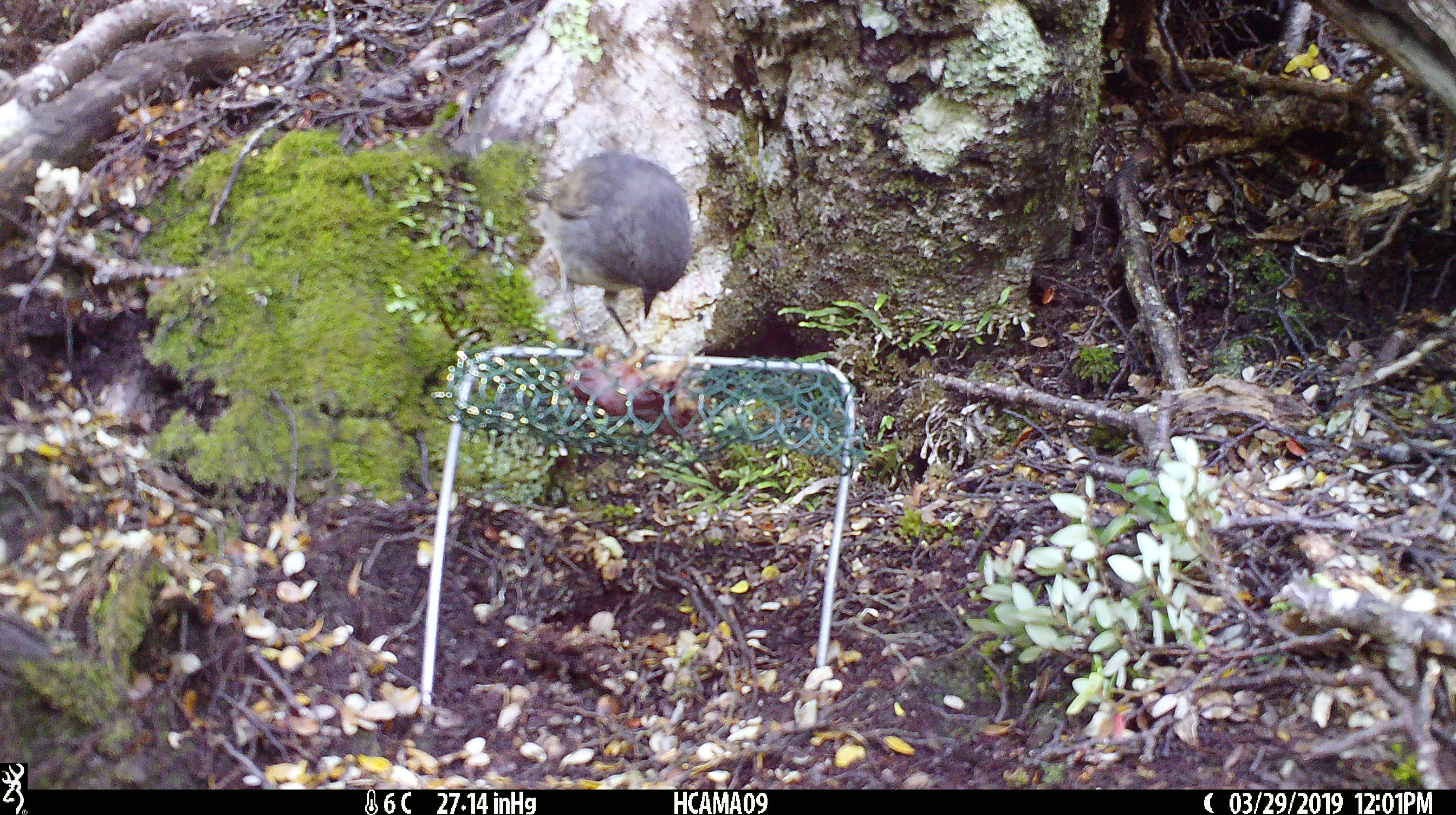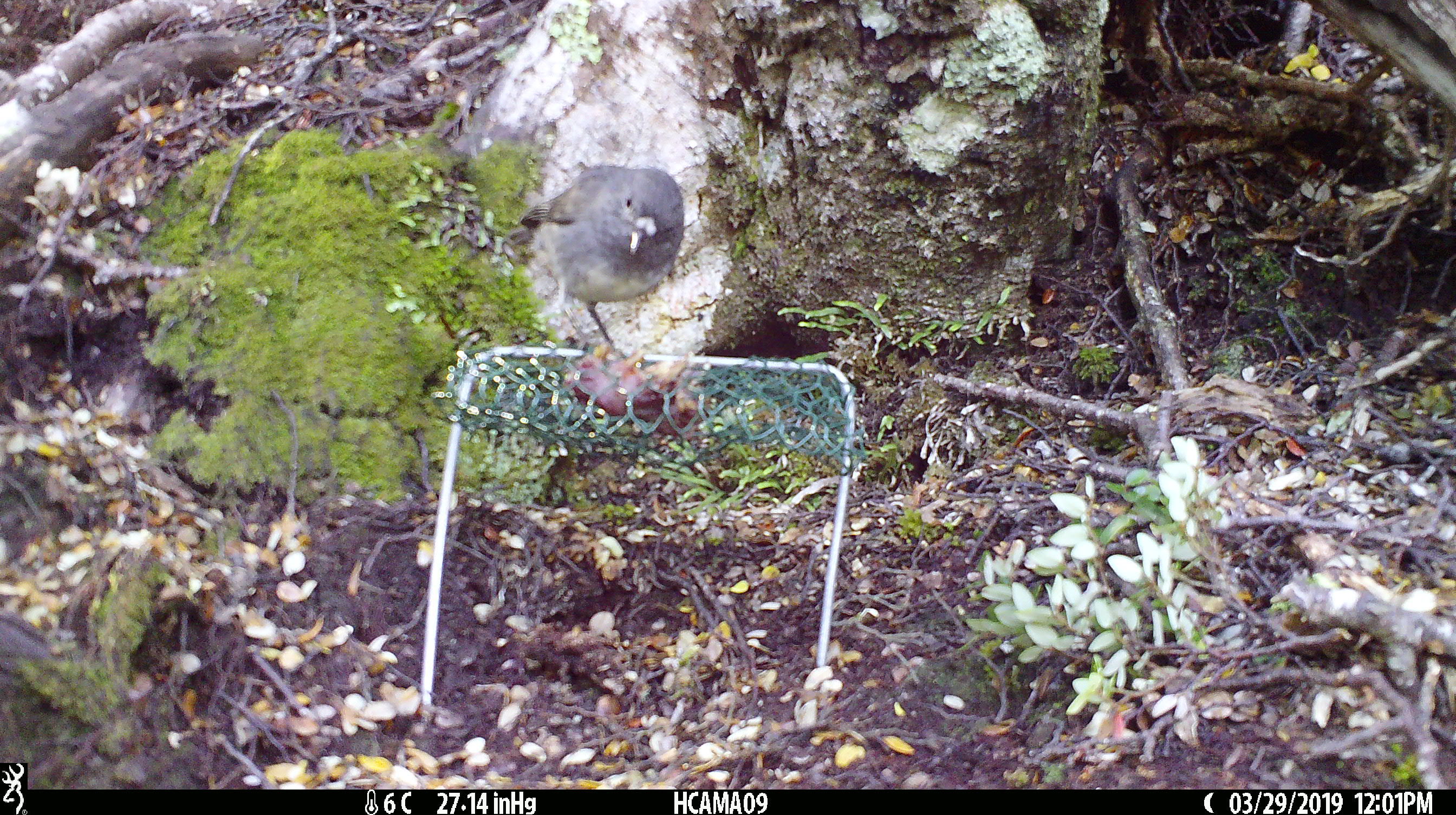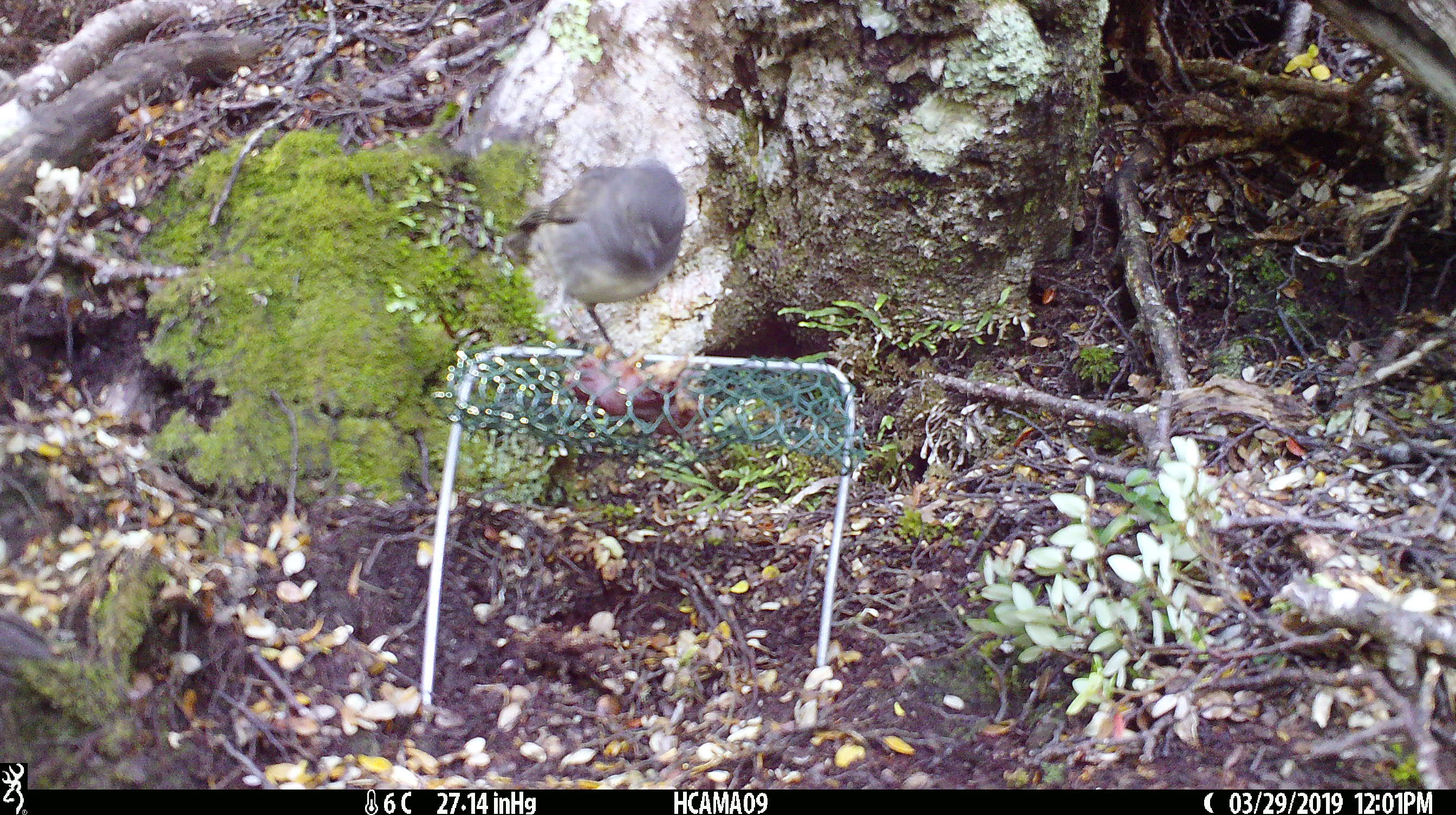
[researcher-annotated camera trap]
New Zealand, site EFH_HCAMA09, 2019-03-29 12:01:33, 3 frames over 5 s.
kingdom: Animalia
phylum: Chordata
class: Aves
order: Passeriformes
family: Petroicidae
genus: Petroica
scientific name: Petroica australis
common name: new zealand robin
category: robin